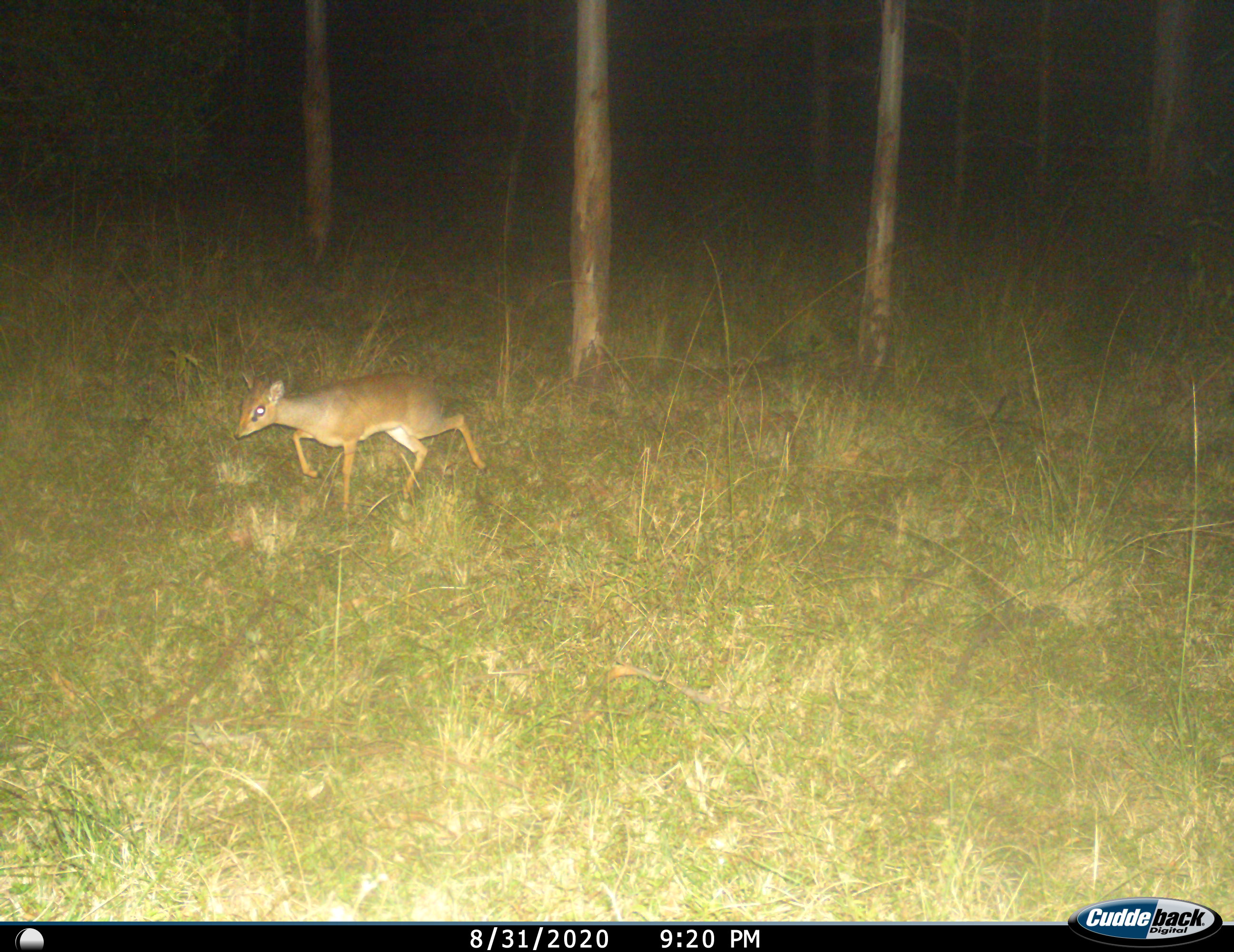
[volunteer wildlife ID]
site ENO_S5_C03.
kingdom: Animalia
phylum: Chordata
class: Mammalia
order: Artiodactyla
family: Bovidae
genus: Madoqua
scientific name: Madoqua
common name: dik-dik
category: dikdik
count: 1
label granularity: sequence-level